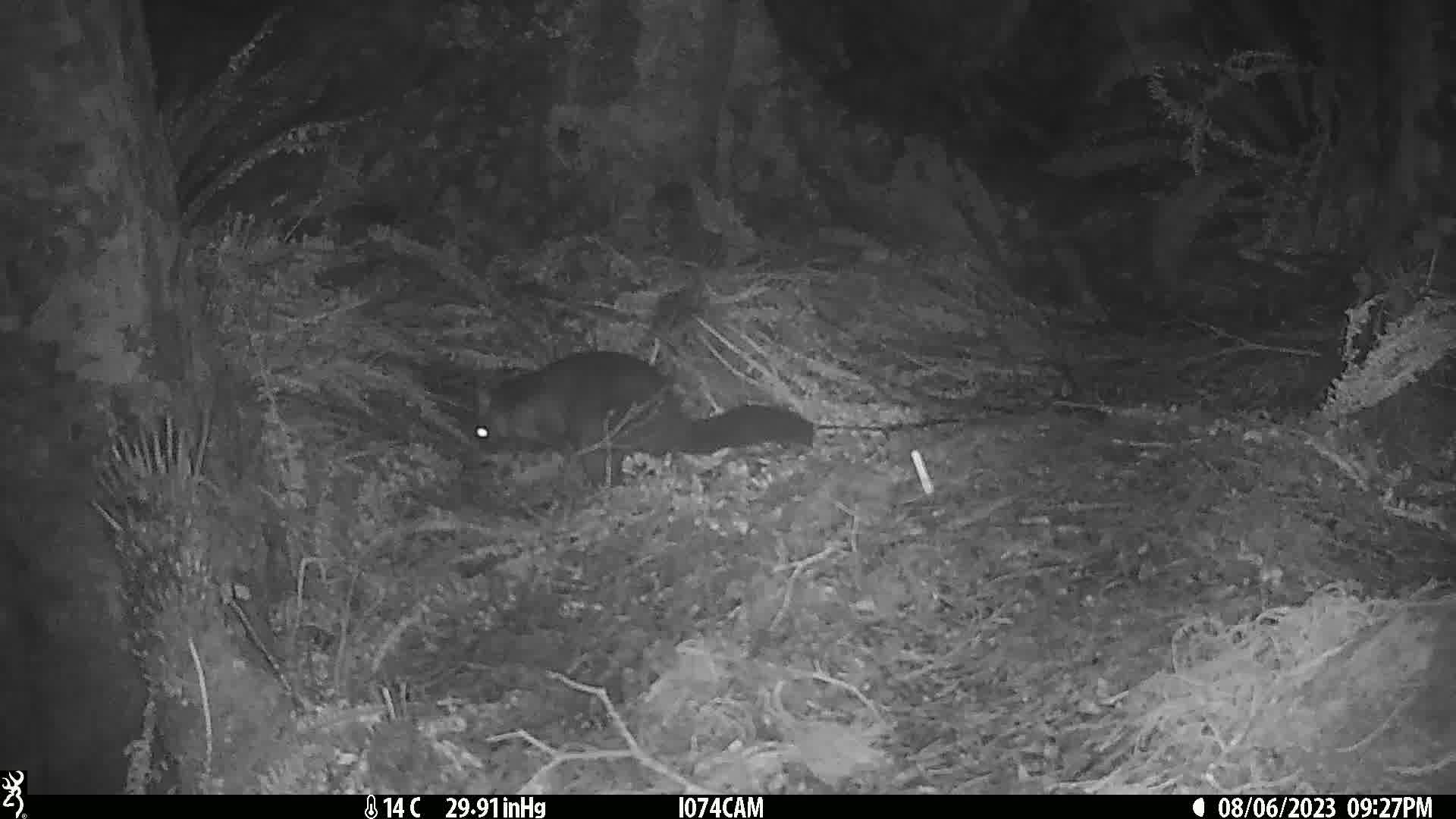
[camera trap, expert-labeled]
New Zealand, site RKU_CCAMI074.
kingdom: Animalia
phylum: Chordata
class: Mammalia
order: Diprotodontia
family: Phalangeridae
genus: Trichosurus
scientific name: Trichosurus vulpecula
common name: common brushtail possum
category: possum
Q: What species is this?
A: Possum (common brushtail possum) (Trichosurus vulpecula).